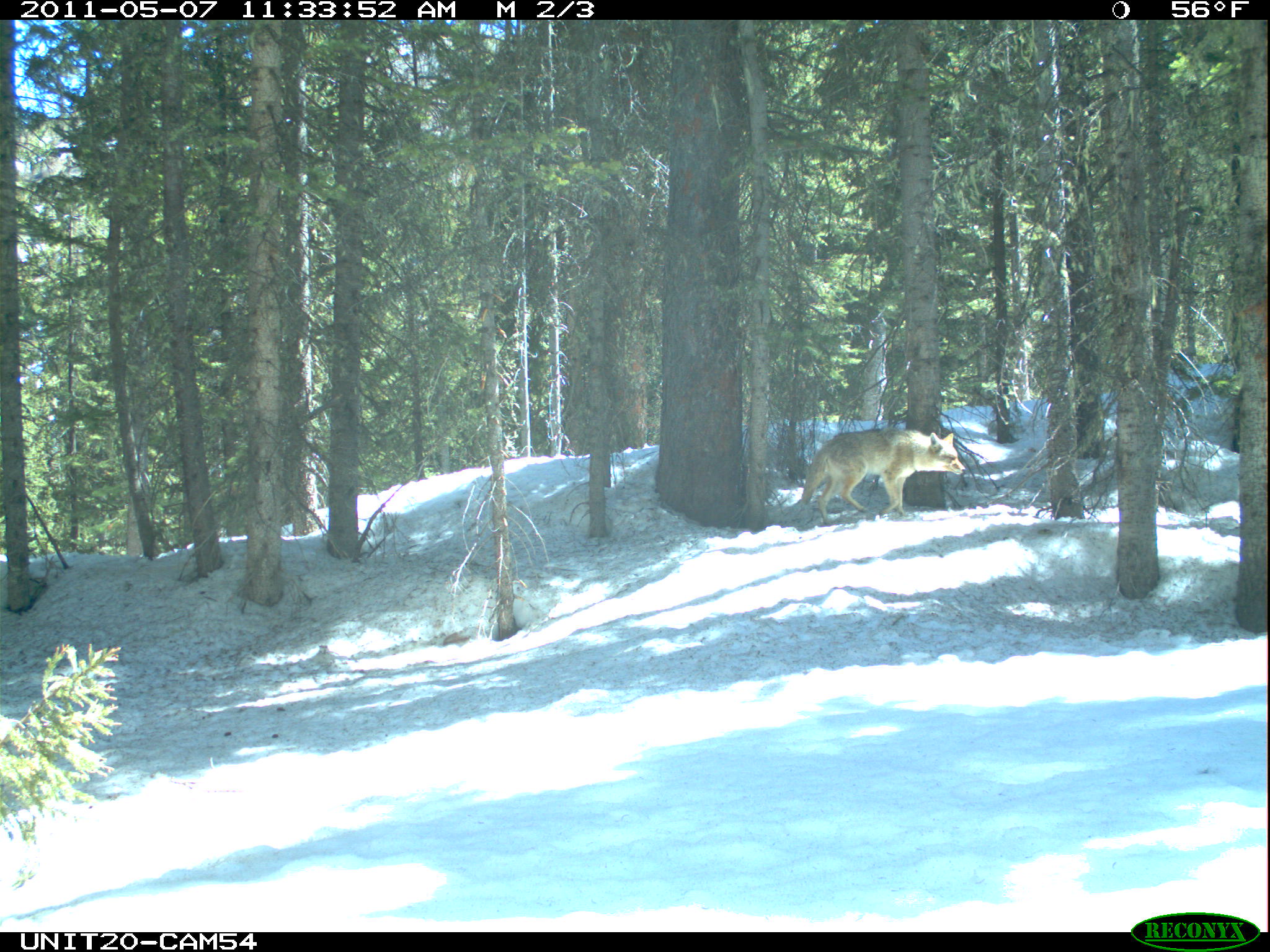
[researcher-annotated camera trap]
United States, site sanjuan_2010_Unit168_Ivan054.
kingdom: Animalia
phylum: Chordata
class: Mammalia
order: Carnivora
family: Canidae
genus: Canis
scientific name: Canis latrans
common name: coyote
Canis latrans (coyote).